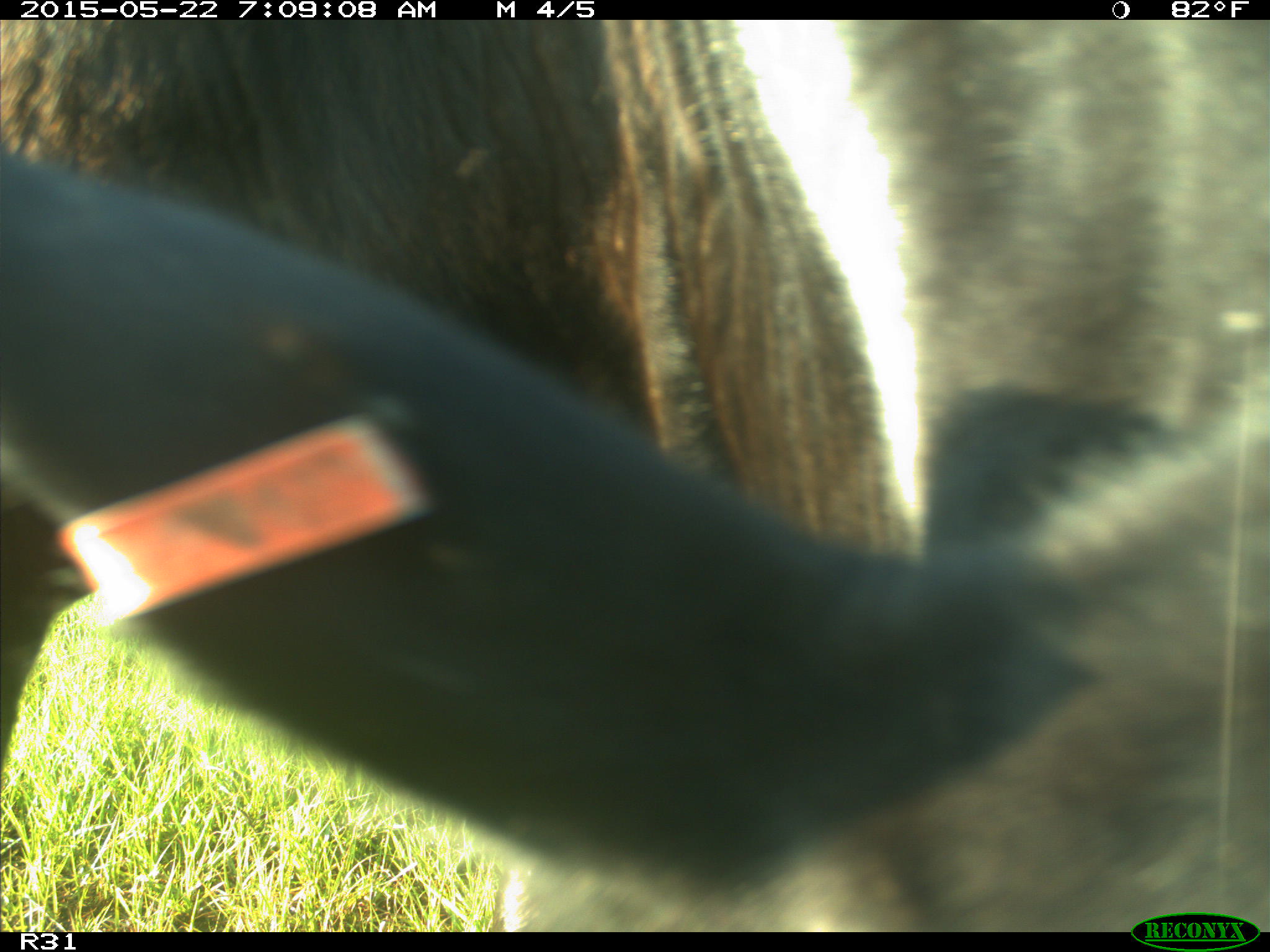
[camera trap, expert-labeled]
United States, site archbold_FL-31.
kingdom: Animalia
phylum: Chordata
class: Mammalia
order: Artiodactyla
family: Bovidae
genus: Bos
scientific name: Bos taurus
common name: domestic cow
Bos taurus (domestic cow).